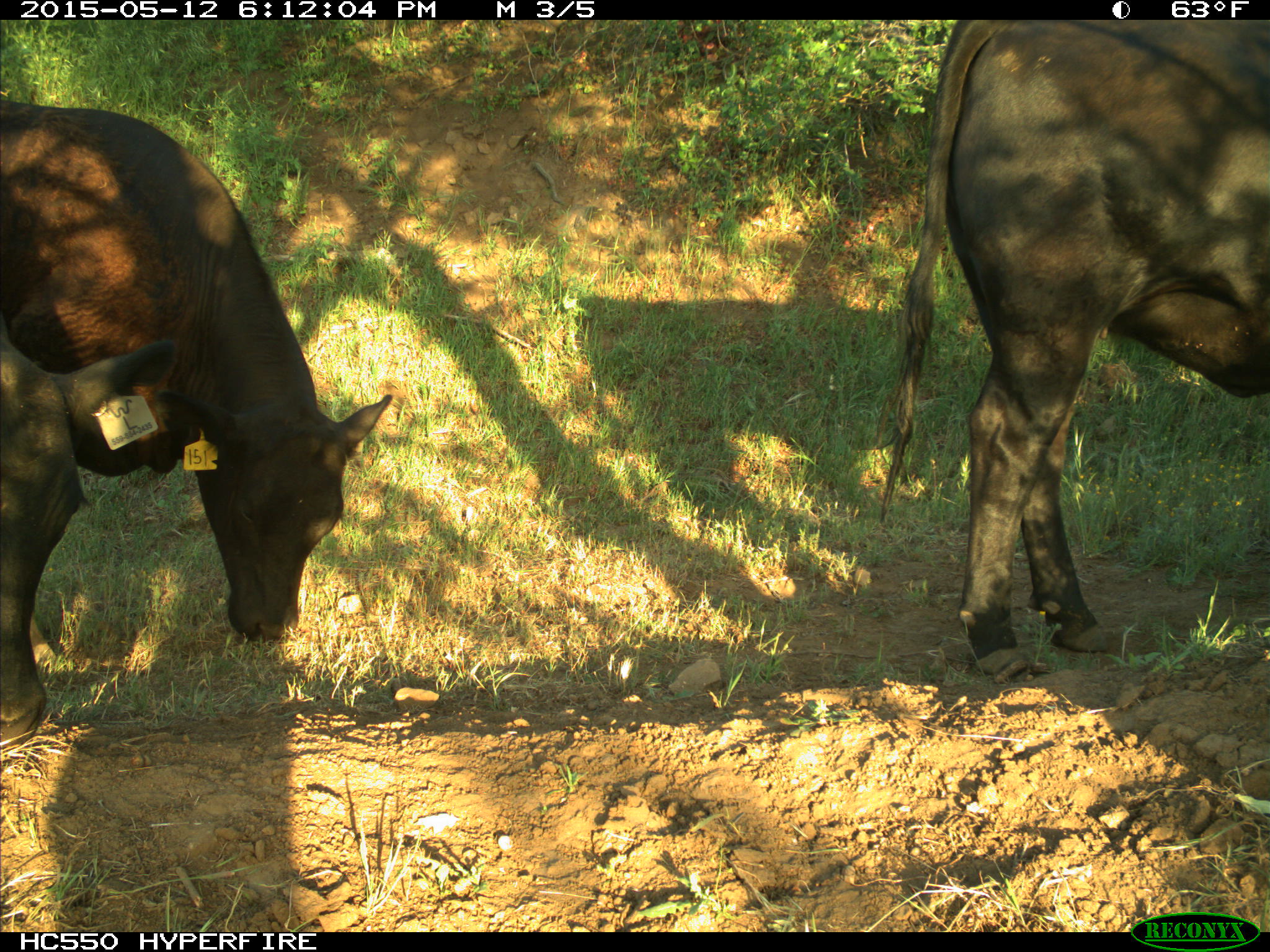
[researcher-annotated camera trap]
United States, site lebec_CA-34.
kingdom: Animalia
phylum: Chordata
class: Mammalia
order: Artiodactyla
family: Bovidae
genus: Bos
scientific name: Bos taurus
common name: domestic cow